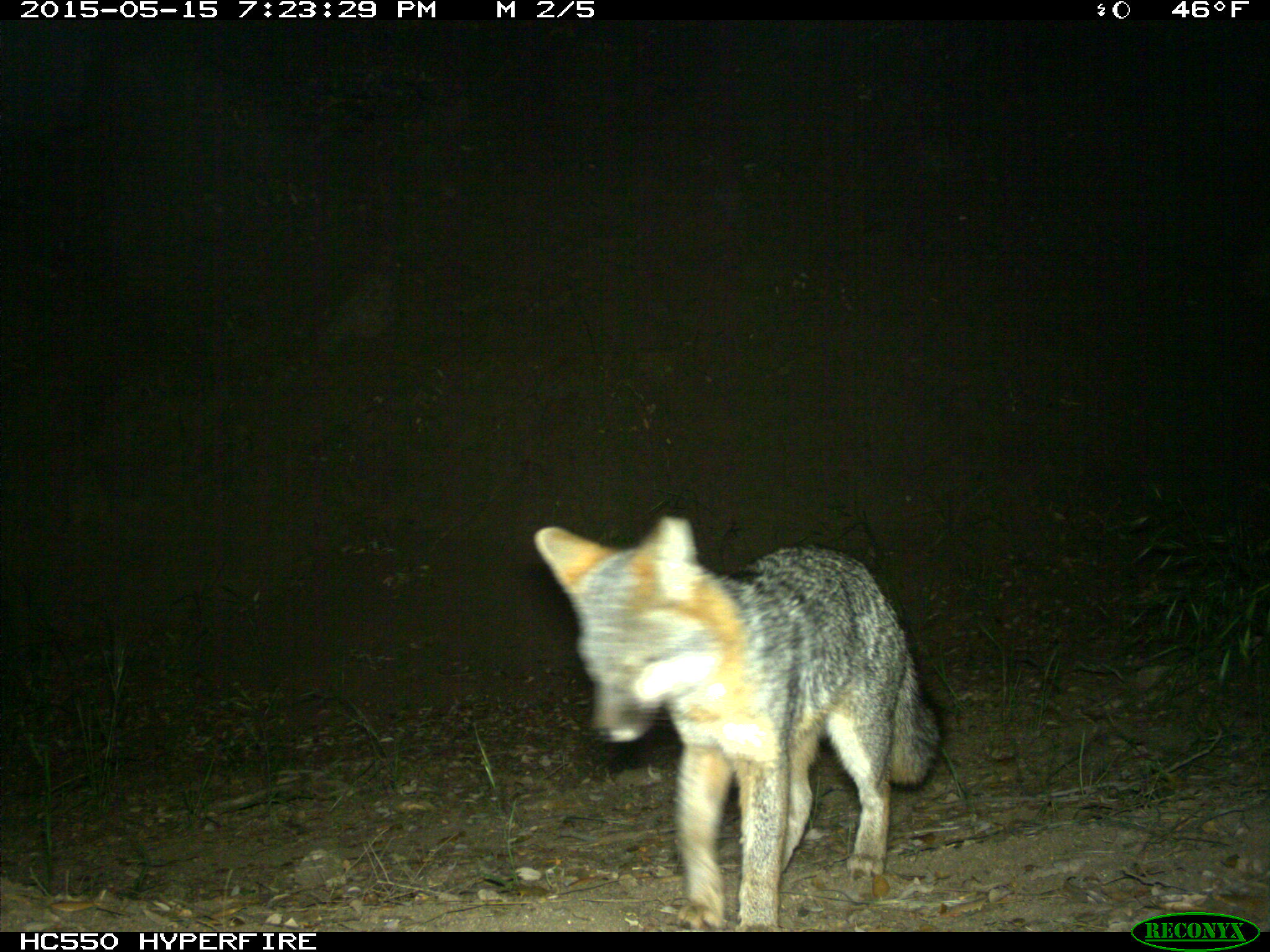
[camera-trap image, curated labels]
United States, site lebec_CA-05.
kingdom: Animalia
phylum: Chordata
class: Mammalia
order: Carnivora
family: Canidae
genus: Urocyon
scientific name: Urocyon cinereoargenteus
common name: gray fox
Urocyon cinereoargenteus (gray fox).